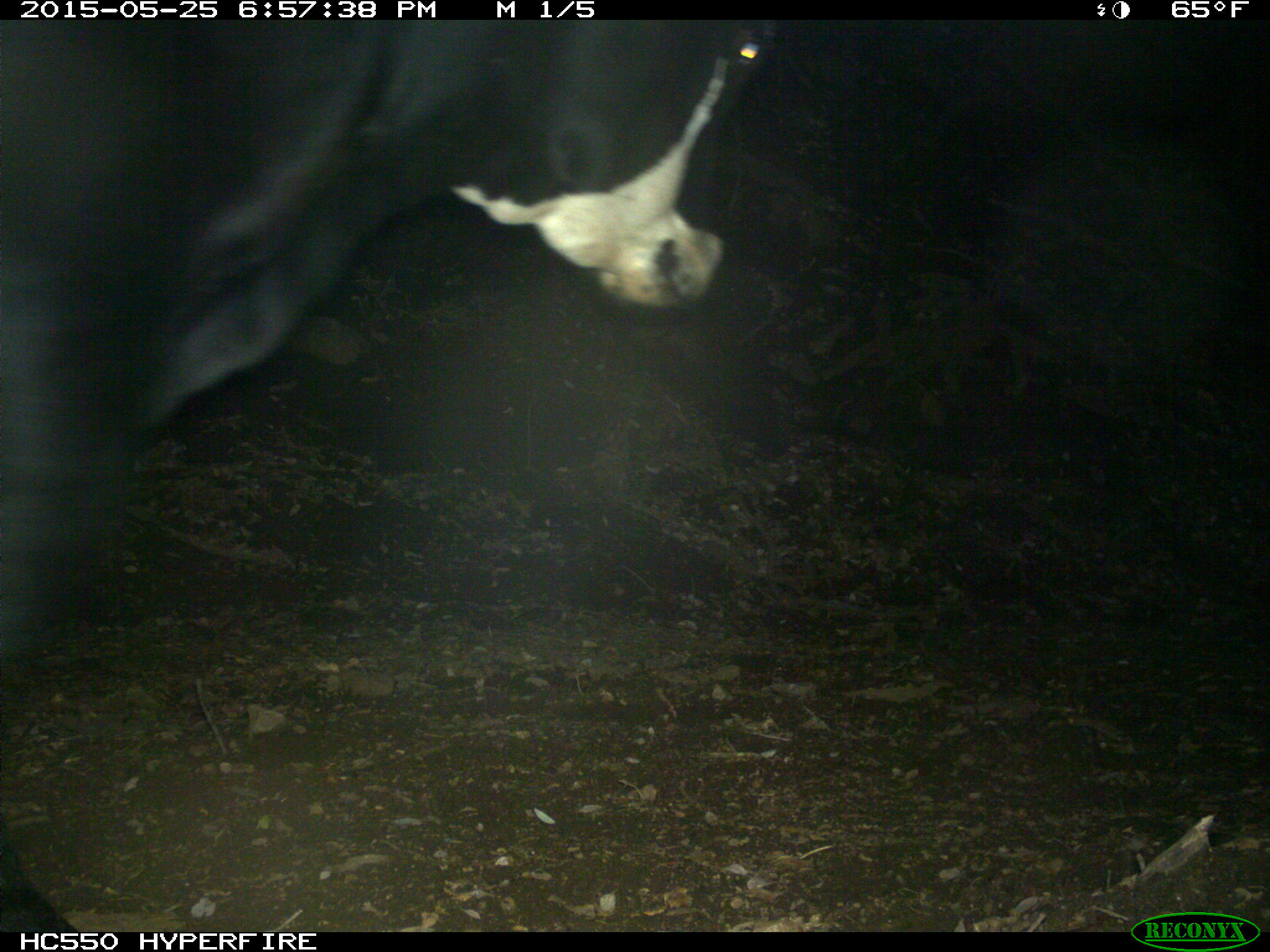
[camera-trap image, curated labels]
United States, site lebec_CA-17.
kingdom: Animalia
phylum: Chordata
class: Mammalia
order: Artiodactyla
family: Bovidae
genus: Bos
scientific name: Bos taurus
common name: domestic cow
Bos taurus (domestic cow).